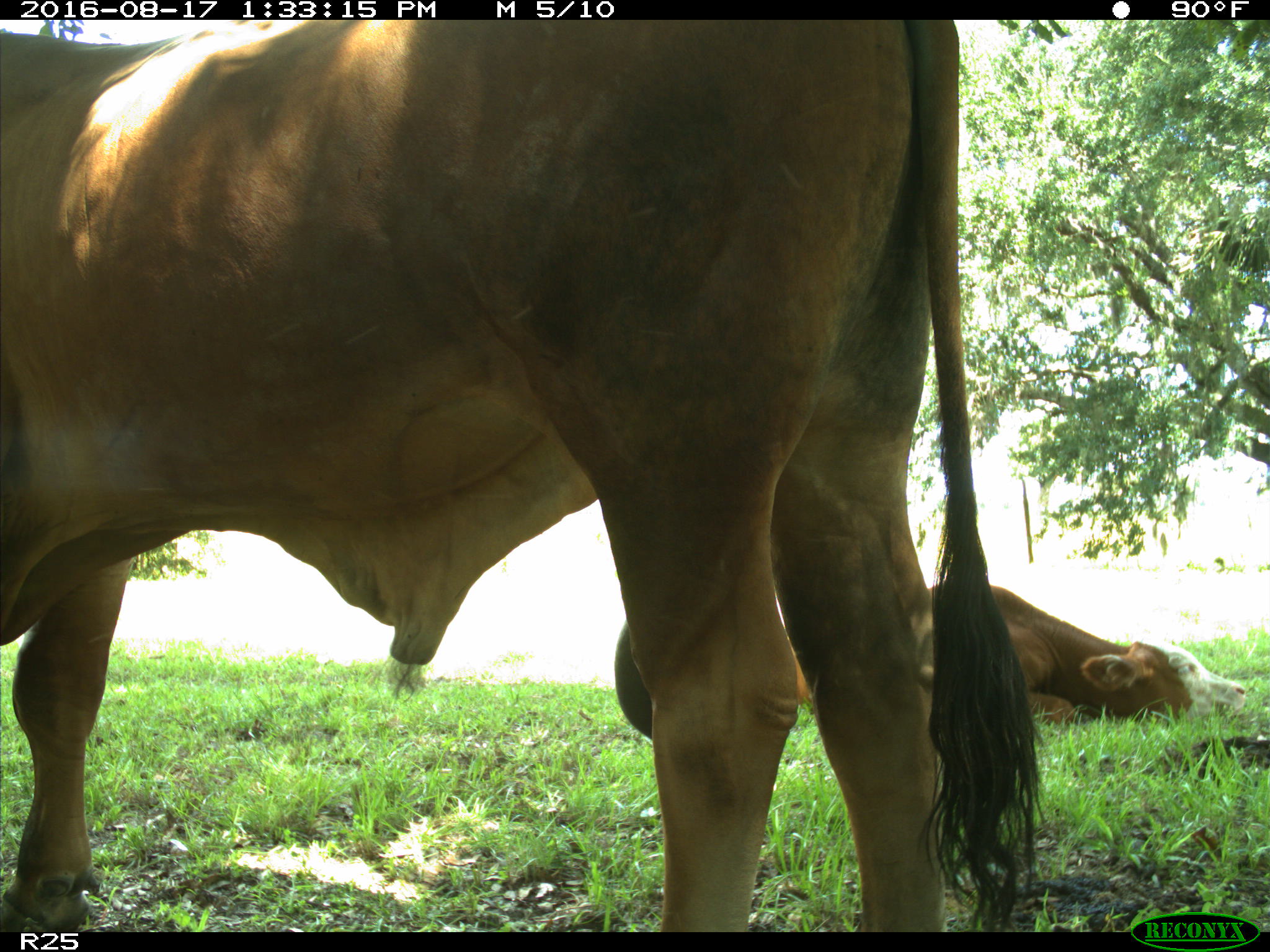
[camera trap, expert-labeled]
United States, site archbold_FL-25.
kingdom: Animalia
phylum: Chordata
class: Mammalia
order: Artiodactyla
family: Bovidae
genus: Bos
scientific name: Bos taurus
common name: domestic cow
Bos taurus (domestic cow).